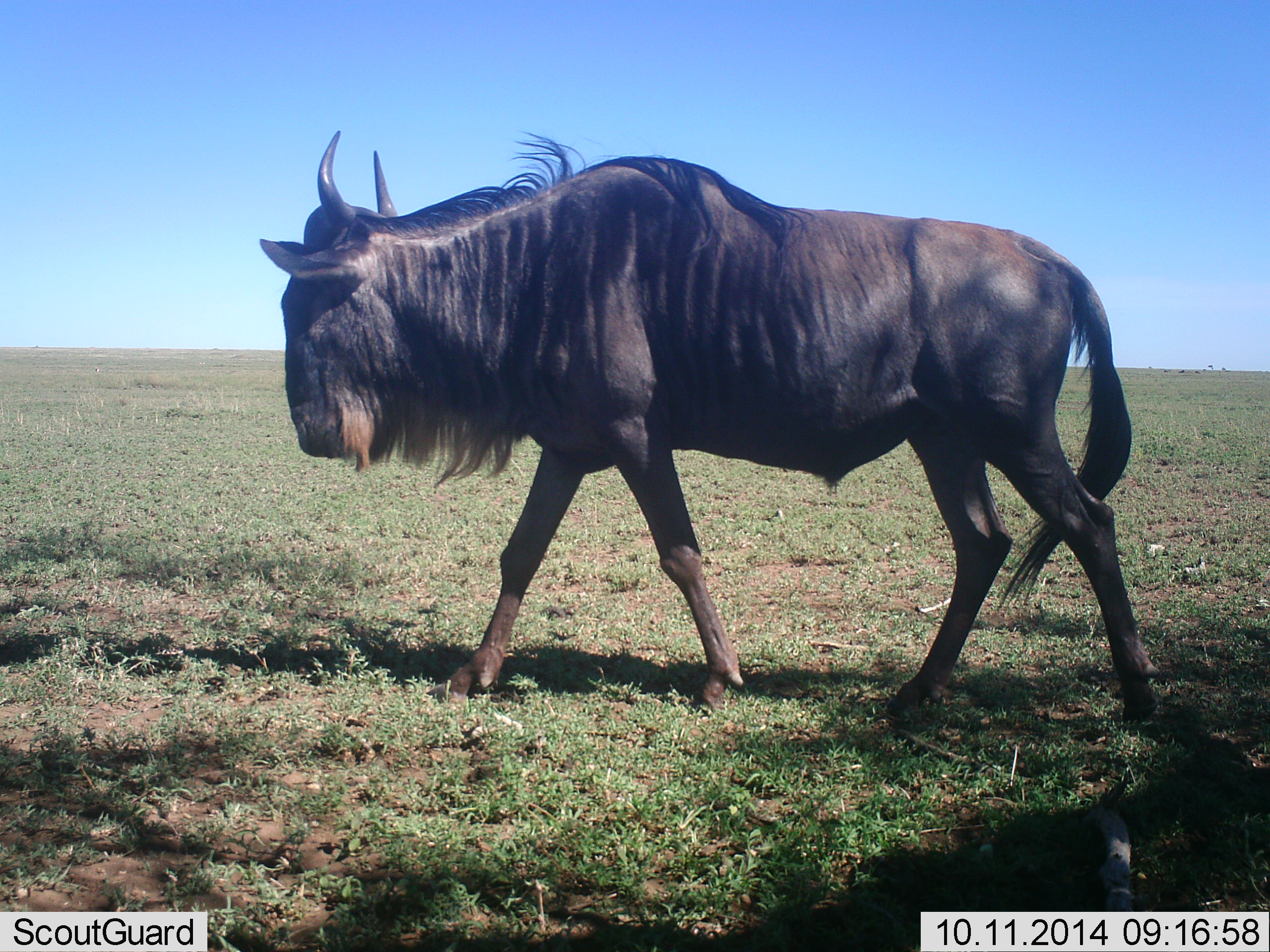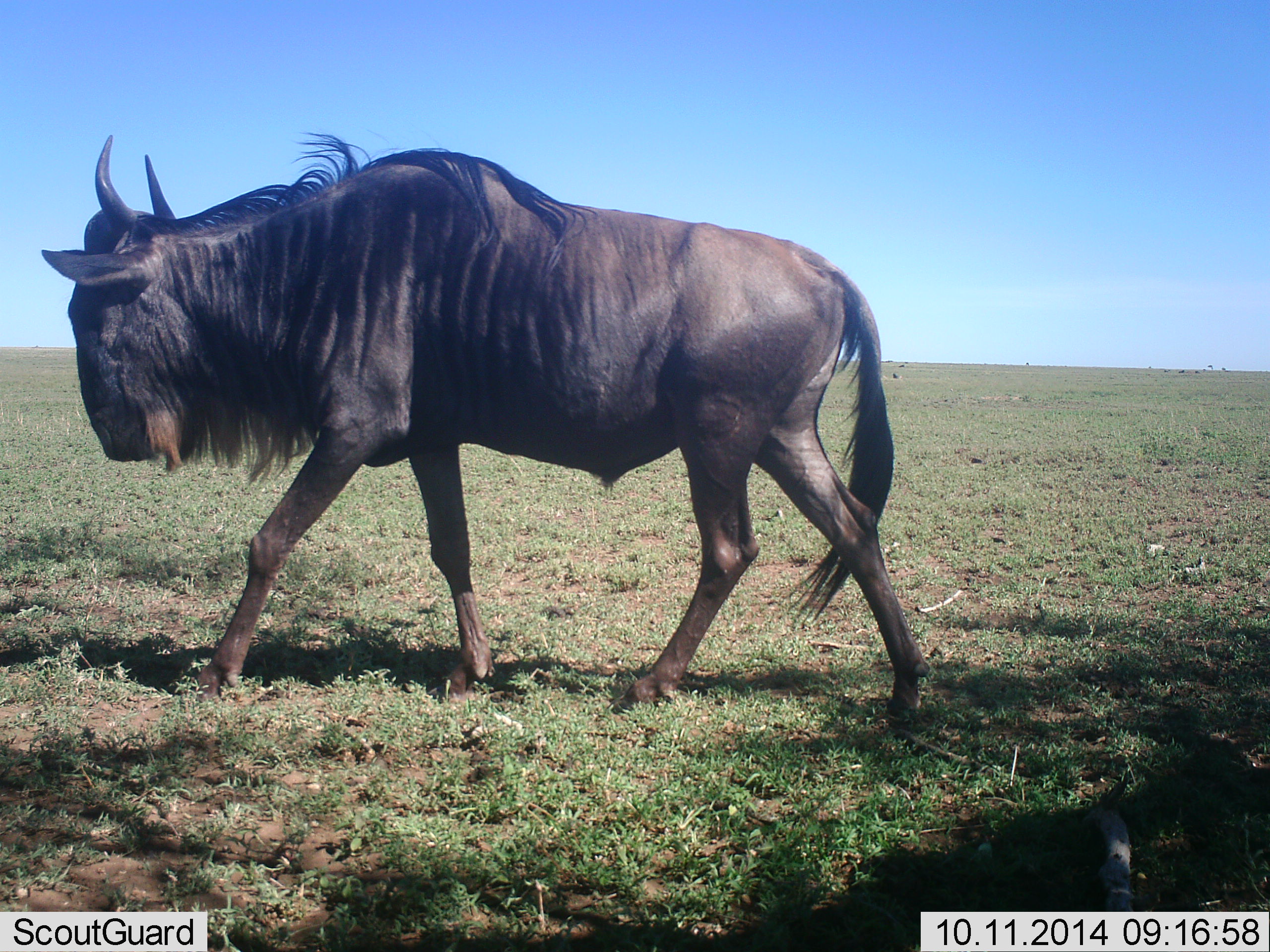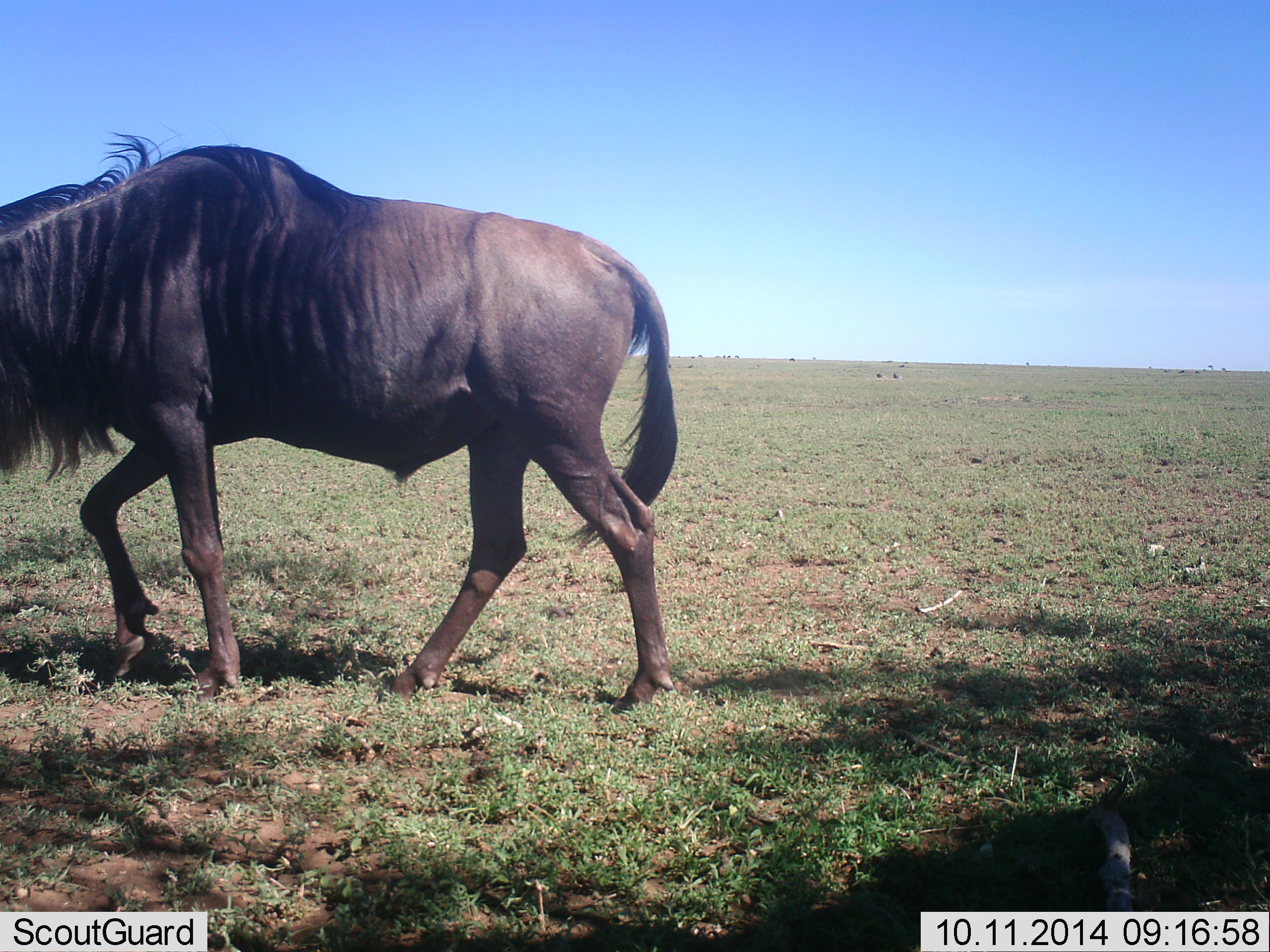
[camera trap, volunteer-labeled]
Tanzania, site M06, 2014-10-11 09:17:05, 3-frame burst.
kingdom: Animalia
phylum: Chordata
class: Mammalia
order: Artiodactyla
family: Bovidae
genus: Connochaetes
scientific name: Connochaetes taurinus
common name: blue wildebeest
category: wildebeest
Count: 1.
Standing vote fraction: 10%.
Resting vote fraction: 0%.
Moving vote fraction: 100%.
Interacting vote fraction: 0%.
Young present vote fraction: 0%.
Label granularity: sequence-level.